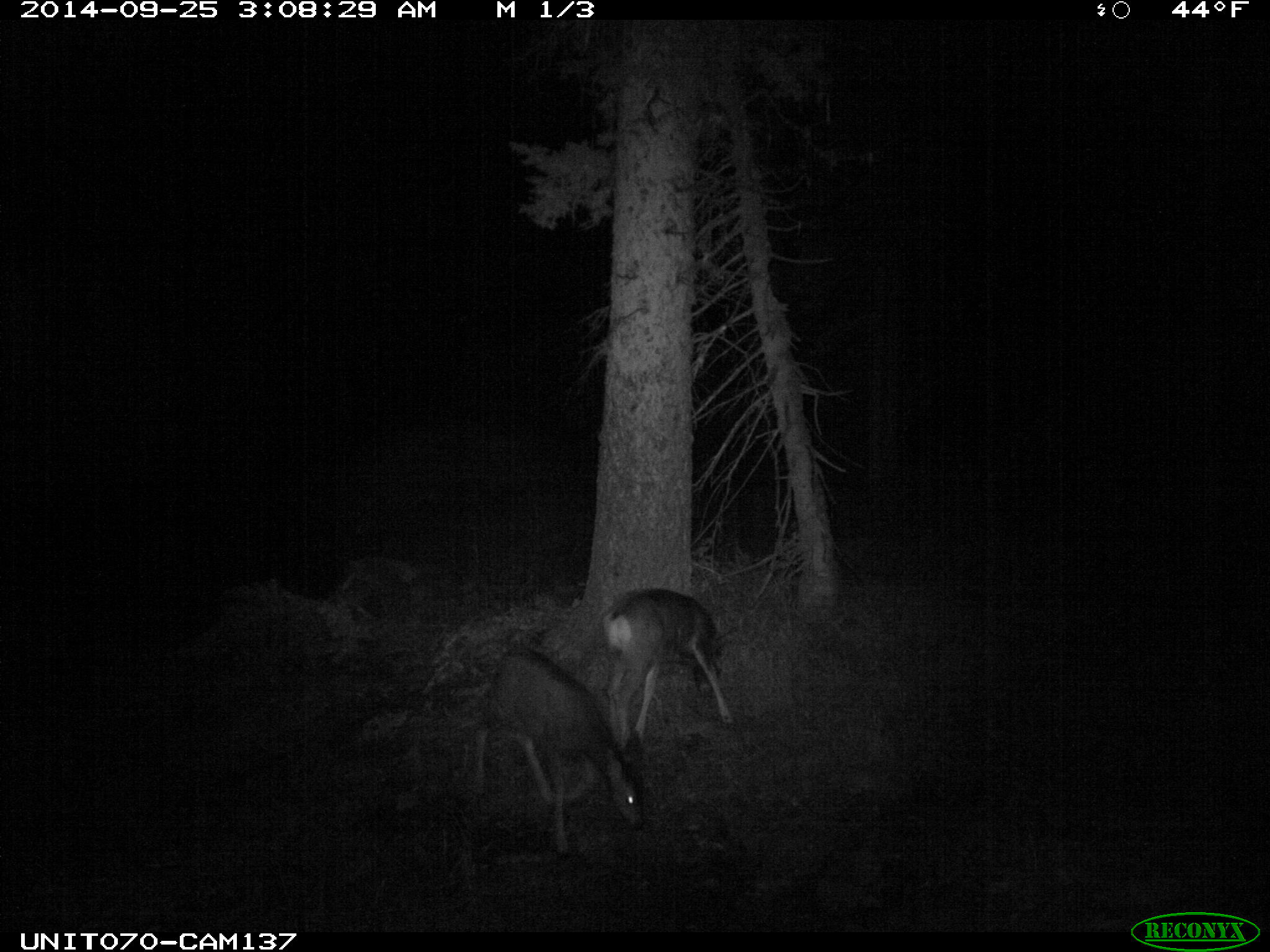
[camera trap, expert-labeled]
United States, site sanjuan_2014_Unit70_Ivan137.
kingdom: Animalia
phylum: Chordata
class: Mammalia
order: Artiodactyla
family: Cervidae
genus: Odocoileus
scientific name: Odocoileus hemionus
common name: mule deer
Odocoileus hemionus (mule deer).